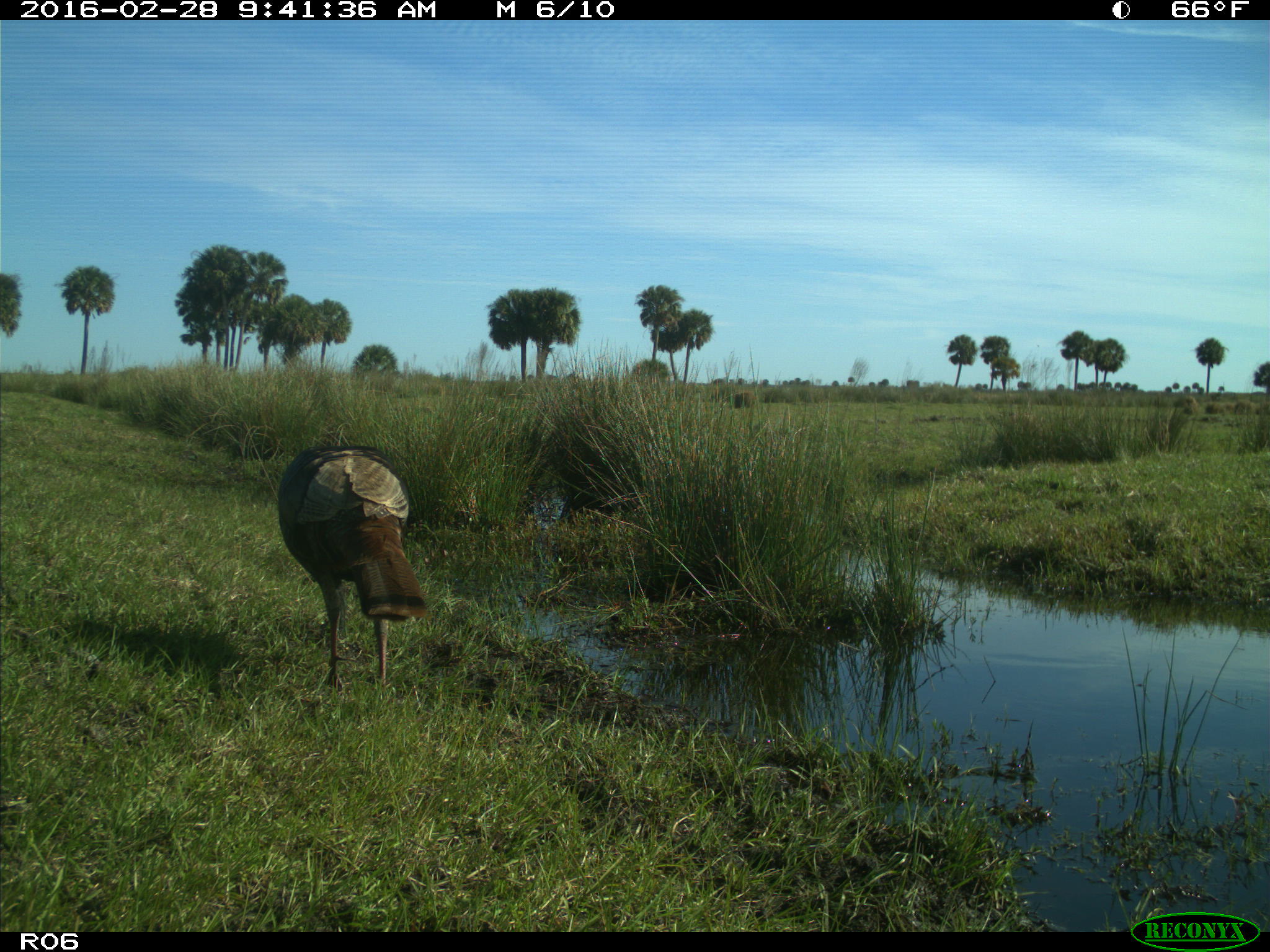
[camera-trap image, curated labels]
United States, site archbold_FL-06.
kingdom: Animalia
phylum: Chordata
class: Aves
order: Galliformes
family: Phasianidae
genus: Meleagris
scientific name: Meleagris gallopavo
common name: wild turkey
Meleagris gallopavo (wild turkey).